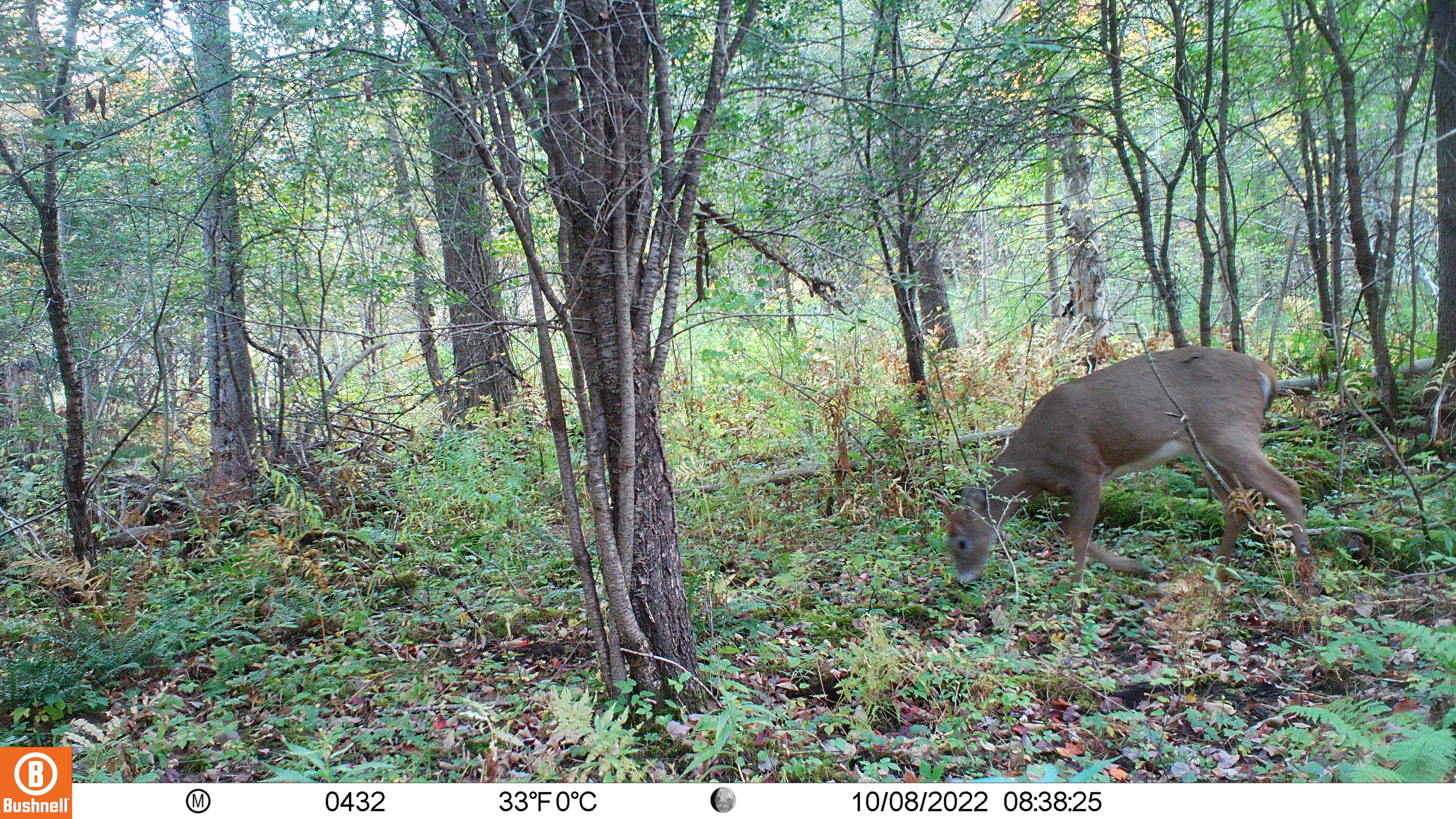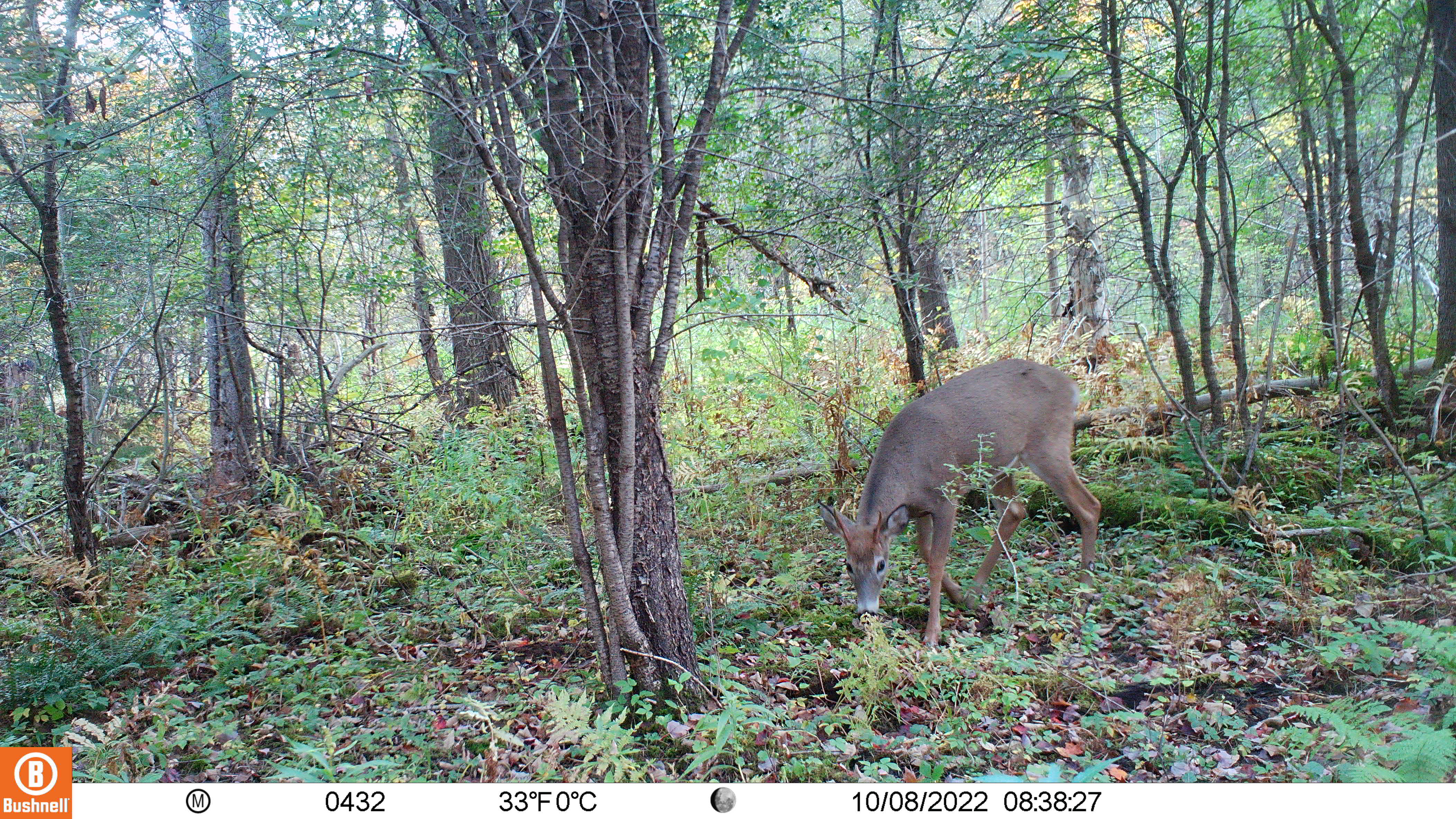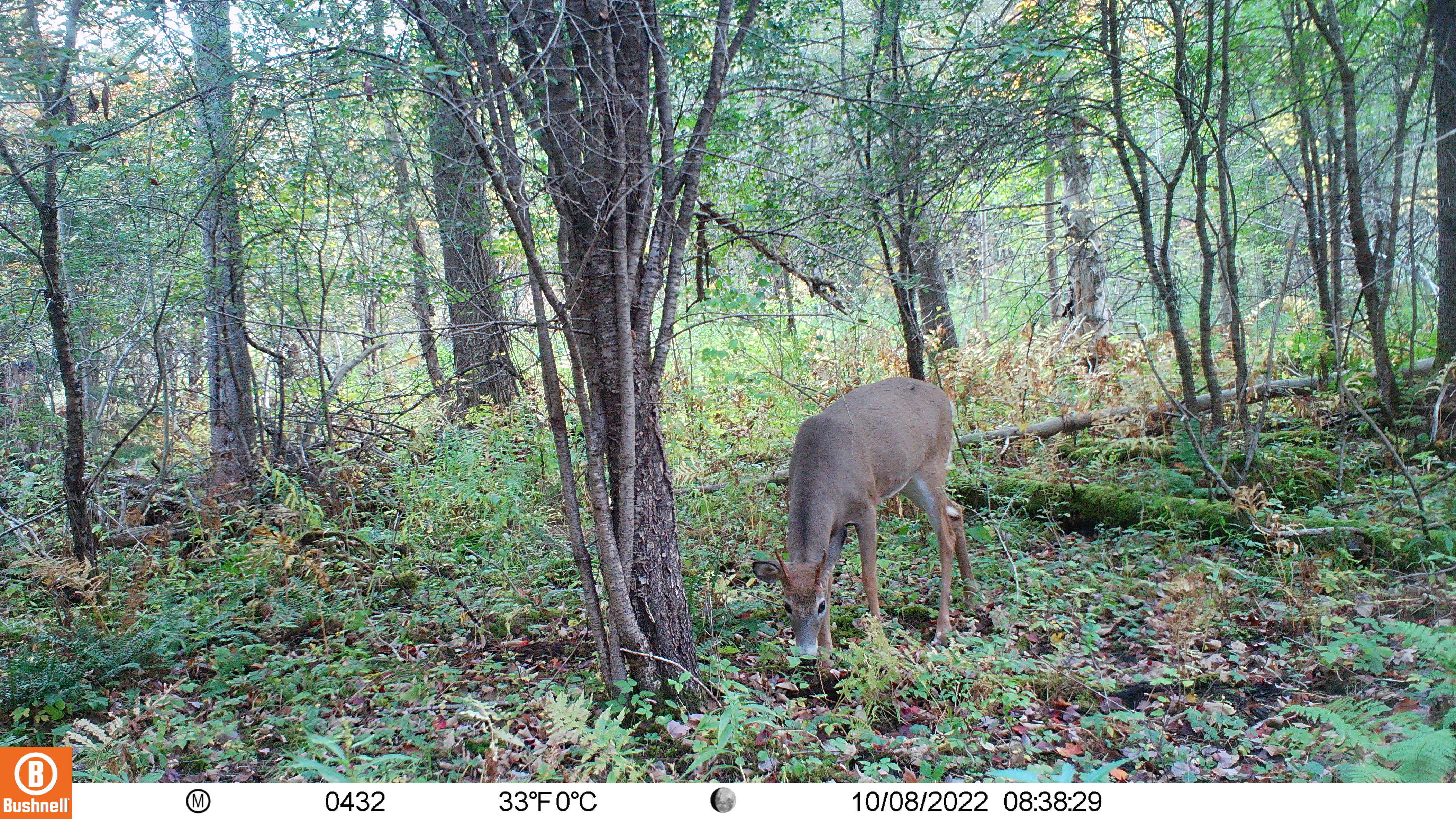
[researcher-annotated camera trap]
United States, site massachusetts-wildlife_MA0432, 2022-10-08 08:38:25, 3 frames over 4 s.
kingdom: Animalia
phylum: Chordata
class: Mammalia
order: Artiodactyla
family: Cervidae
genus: Odocoileus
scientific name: Odocoileus virginianus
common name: white-tailed deer